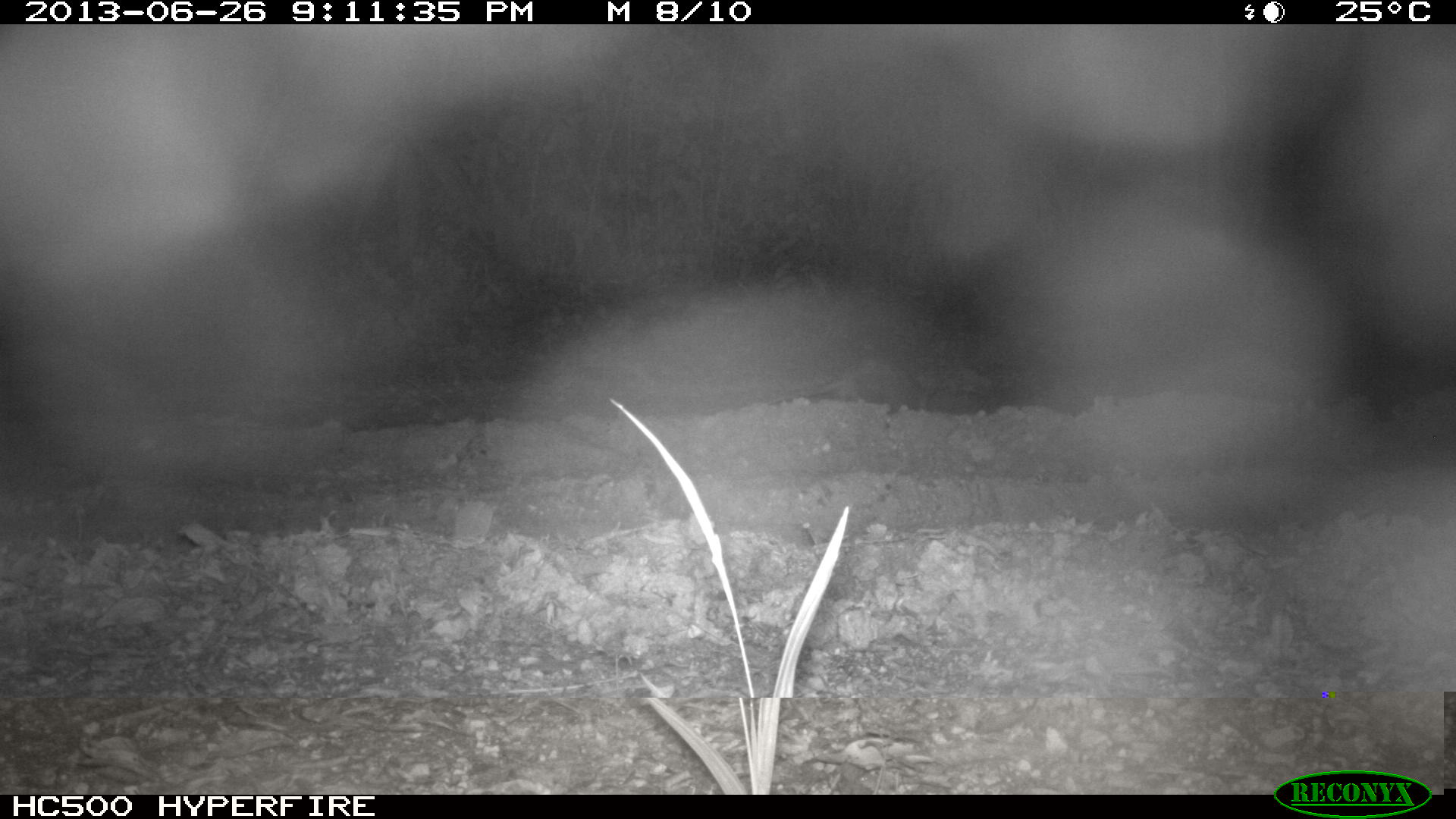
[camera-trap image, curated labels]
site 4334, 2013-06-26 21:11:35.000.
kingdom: Animalia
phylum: Chordata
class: Mammalia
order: Didelphimorphia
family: Didelphidae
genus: Didelphis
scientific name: Didelphis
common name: american opossums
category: didelphis sp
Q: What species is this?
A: Didelphis sp (american opossums) (Didelphis).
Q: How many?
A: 1.